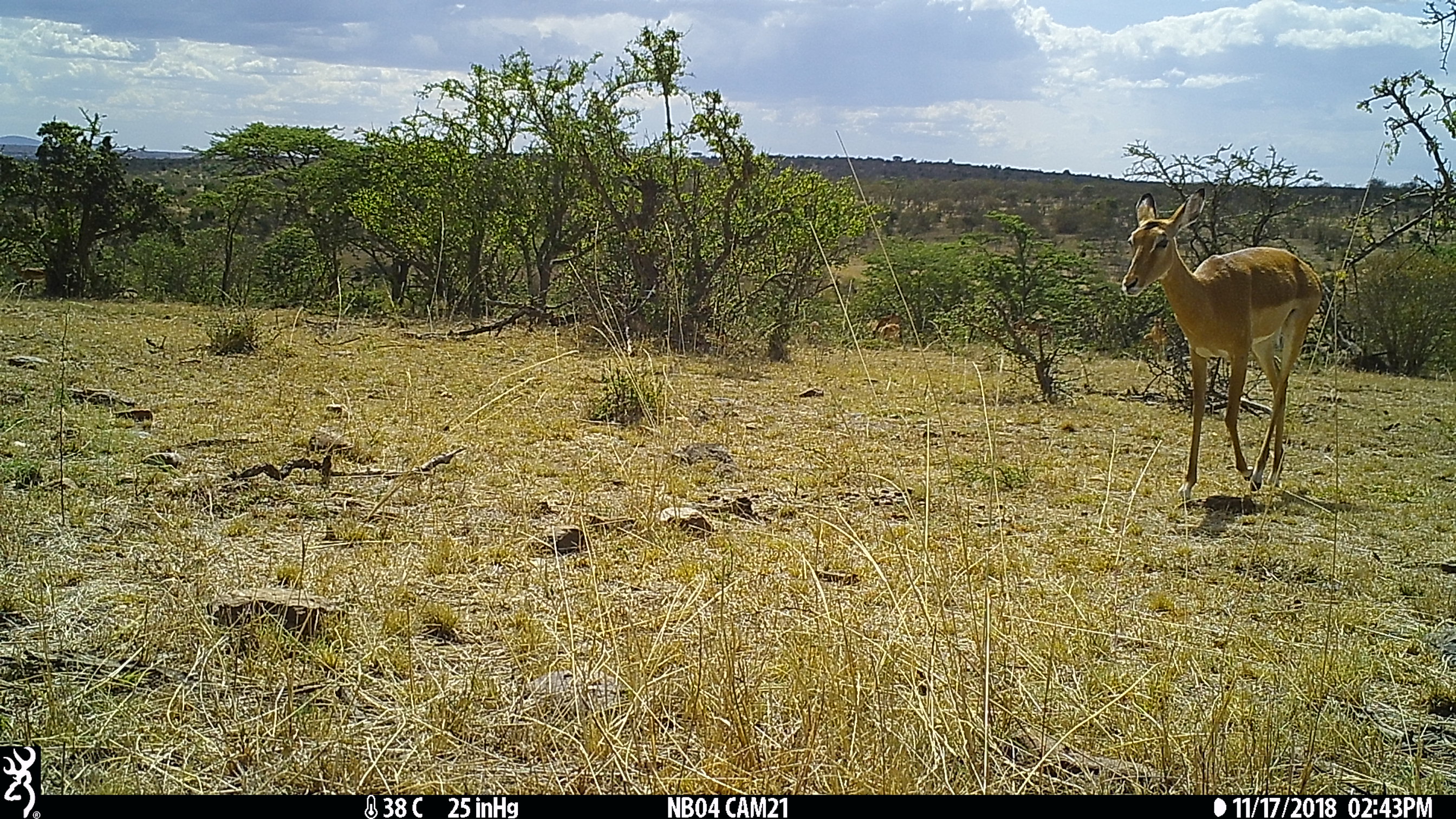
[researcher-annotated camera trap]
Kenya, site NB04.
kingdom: Animalia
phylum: Chordata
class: Mammalia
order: Artiodactyla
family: Bovidae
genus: Aepyceros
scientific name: Aepyceros melampus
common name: impala